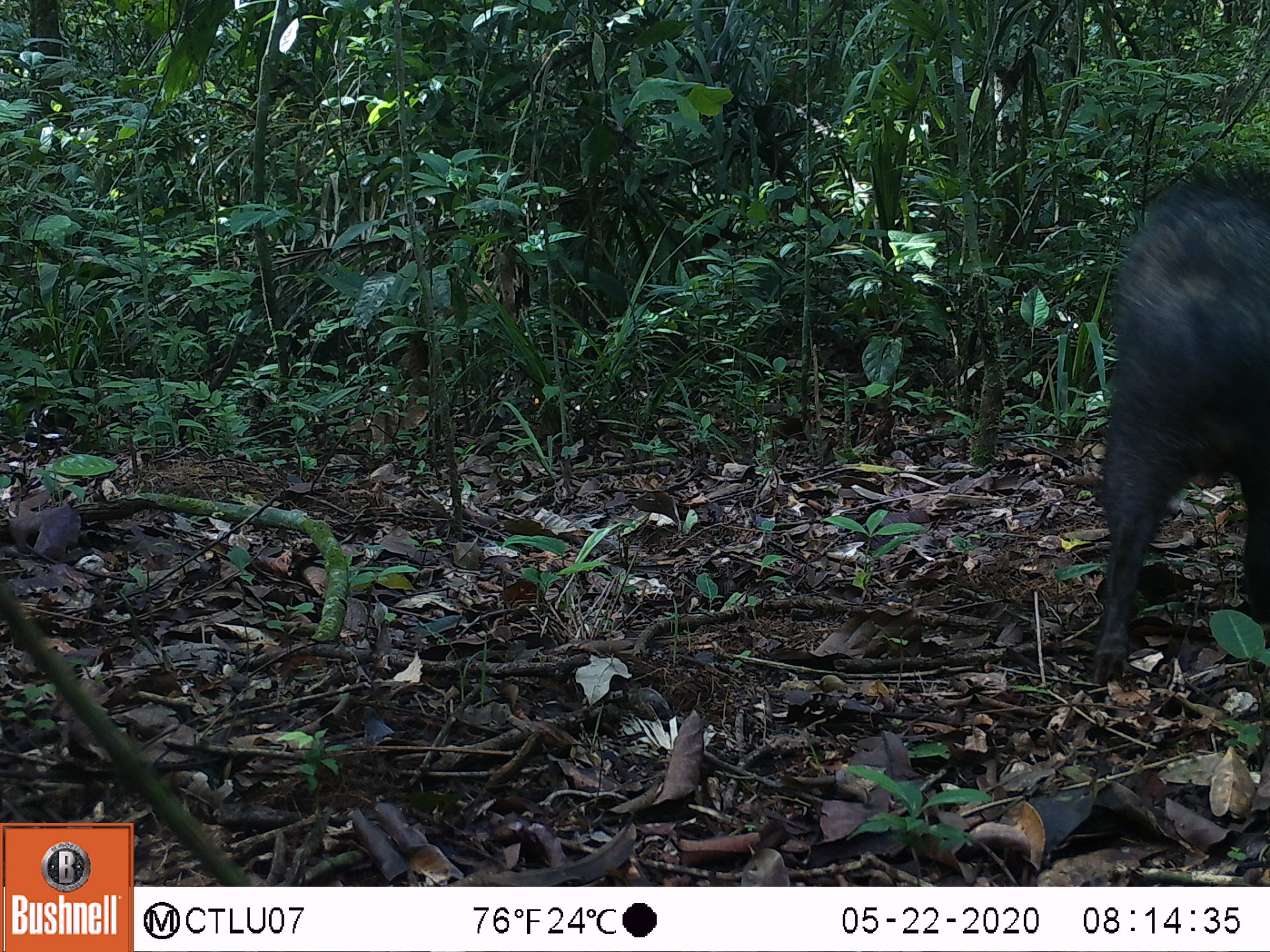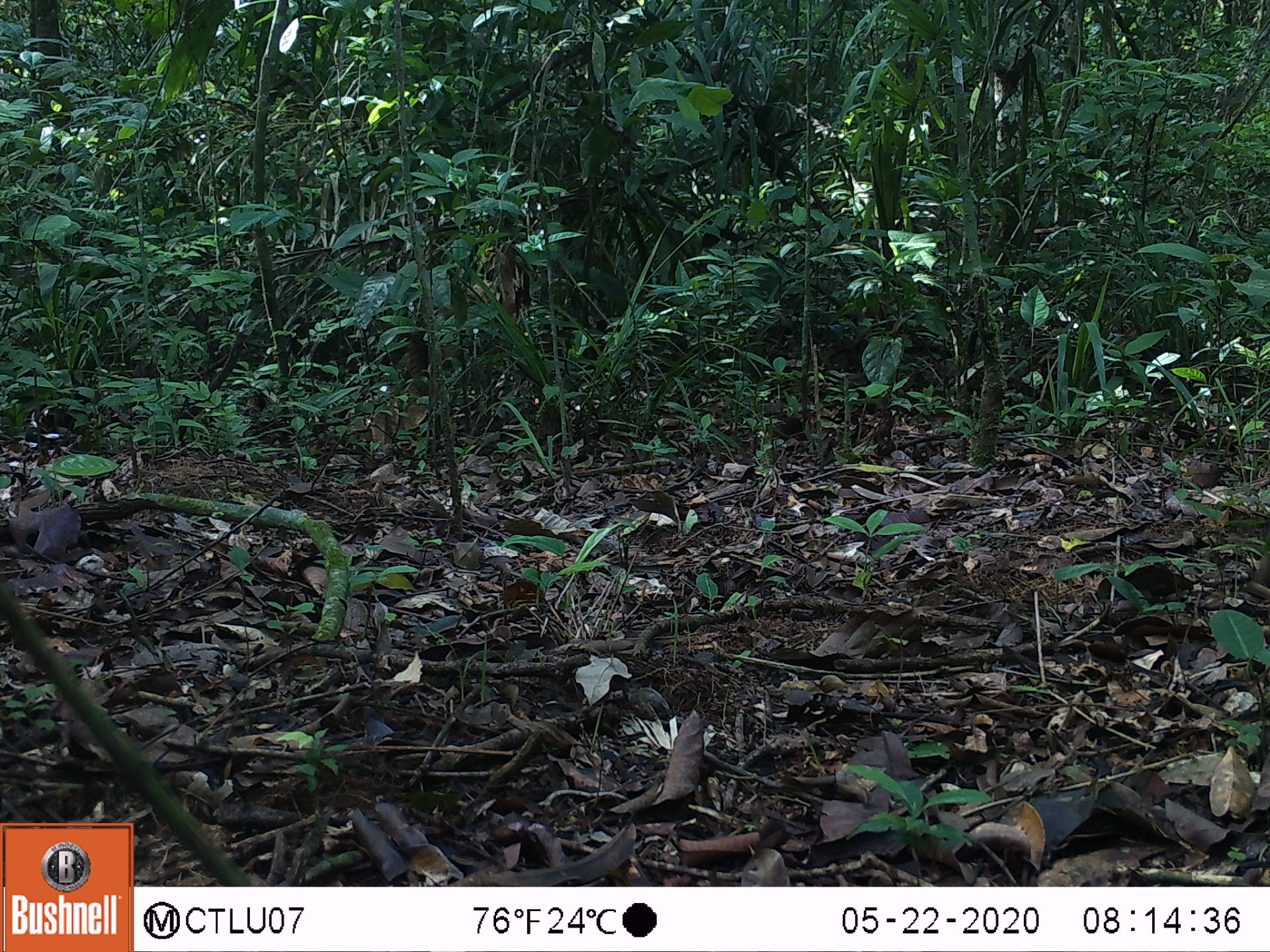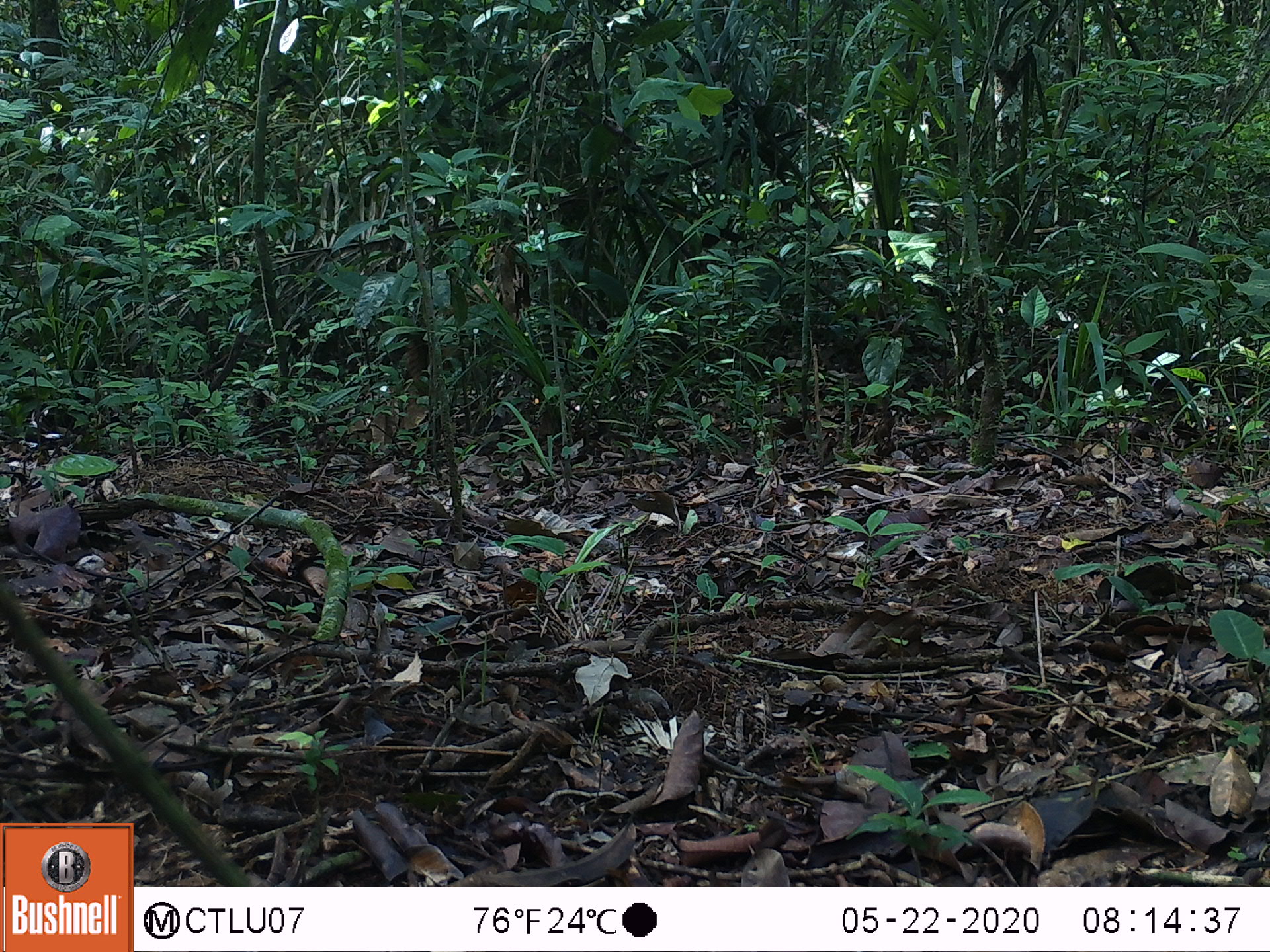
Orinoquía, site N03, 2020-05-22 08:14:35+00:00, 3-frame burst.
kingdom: Animalia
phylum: Chordata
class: Mammalia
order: Artiodactyla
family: Tayassuidae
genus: Pecari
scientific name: Pecari tajacu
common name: collared peccary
Collared peccary (Pecari tajacu).